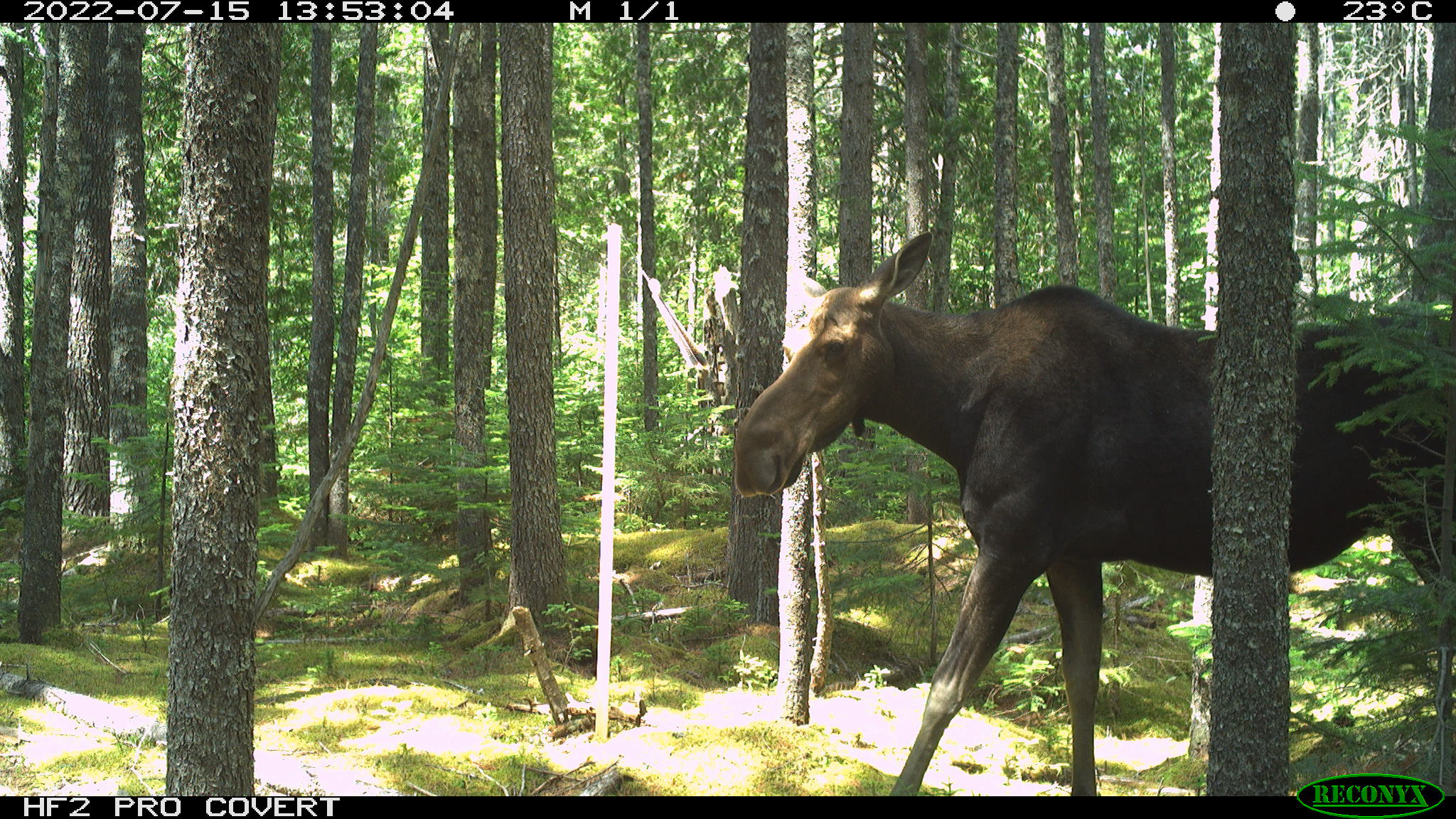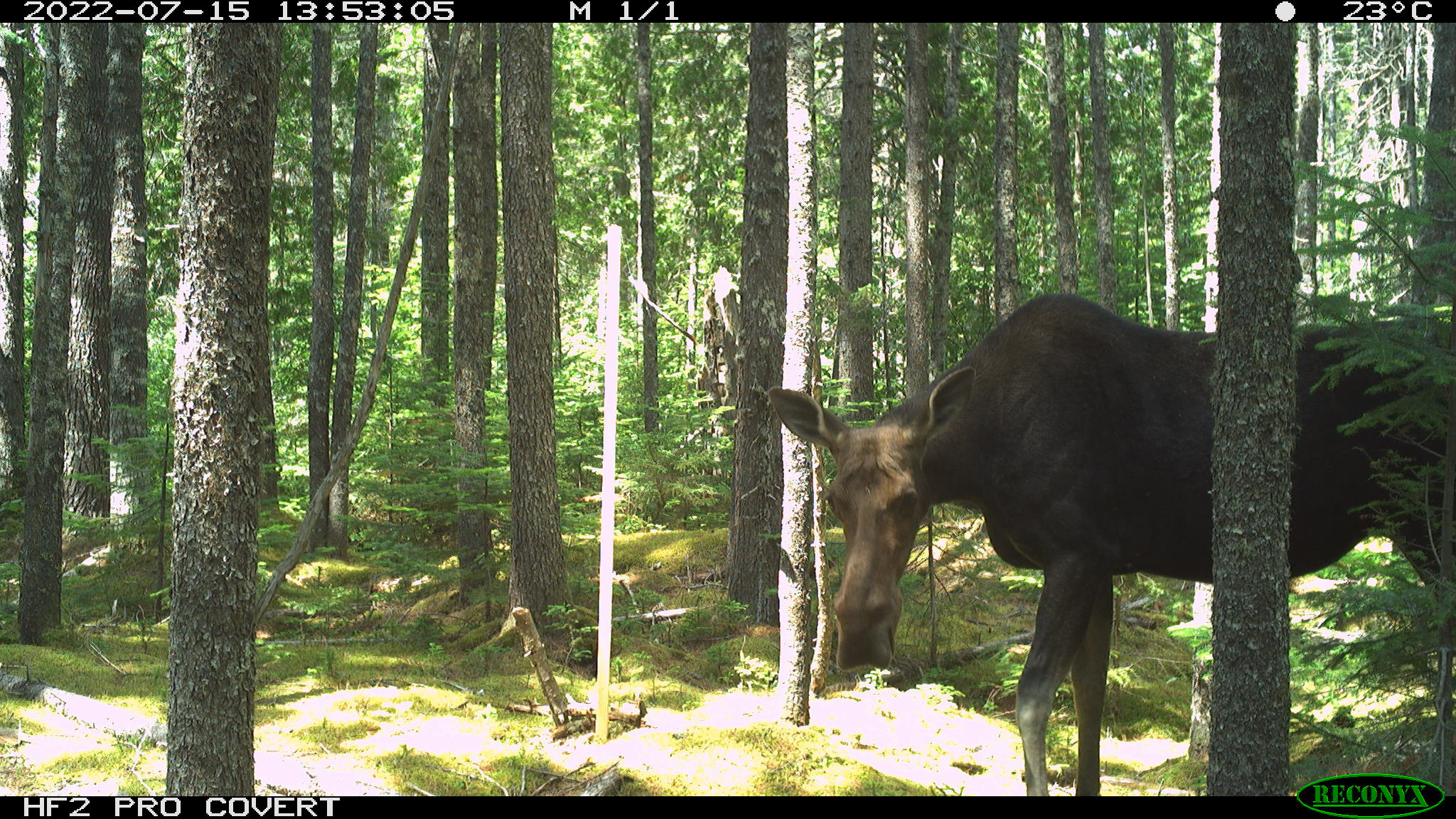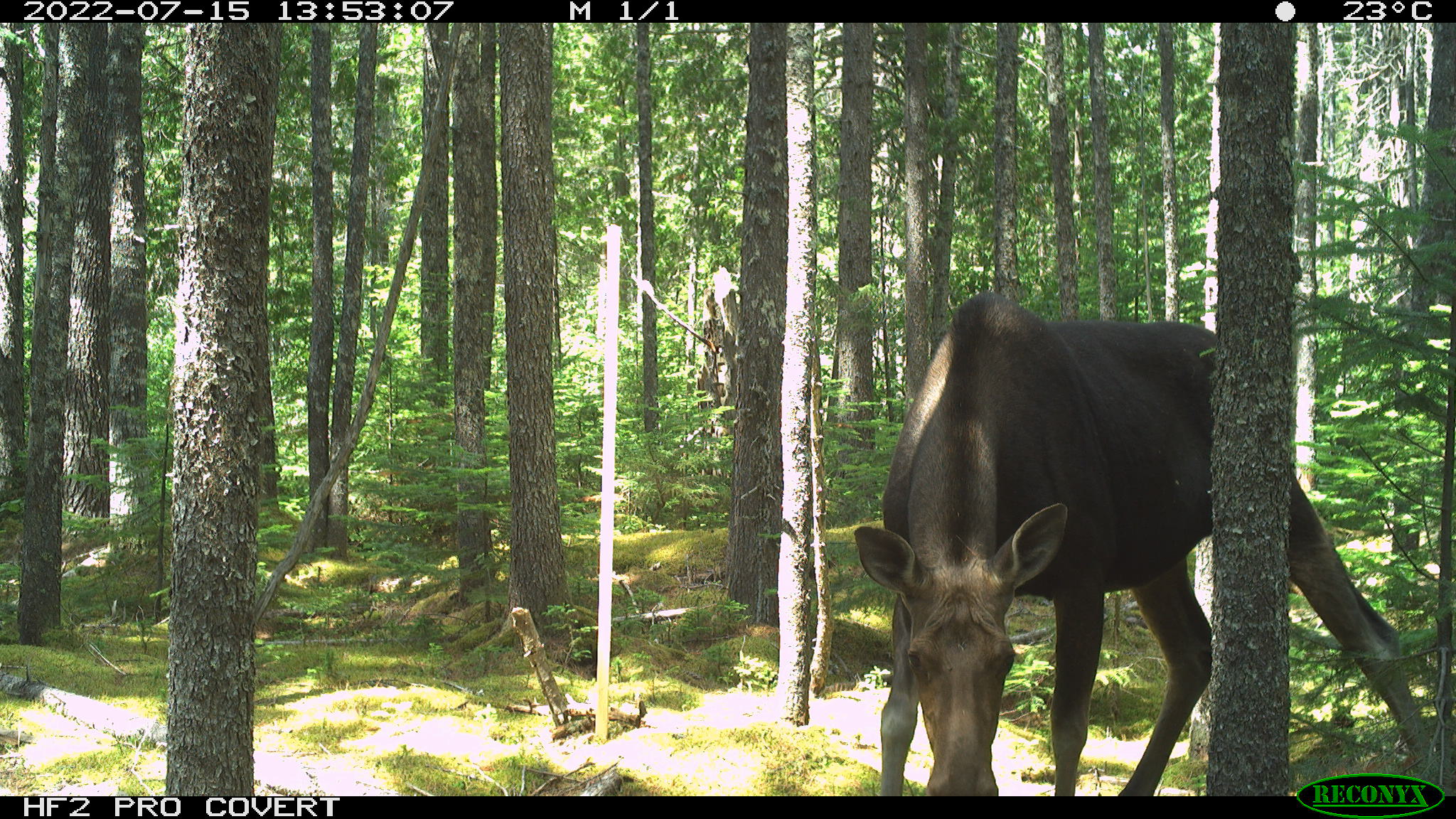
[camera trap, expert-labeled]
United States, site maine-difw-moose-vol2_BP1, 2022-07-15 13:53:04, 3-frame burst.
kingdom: Animalia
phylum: Chordata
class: Mammalia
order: Artiodactyla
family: Cervidae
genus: Alces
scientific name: Alces alces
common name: moose